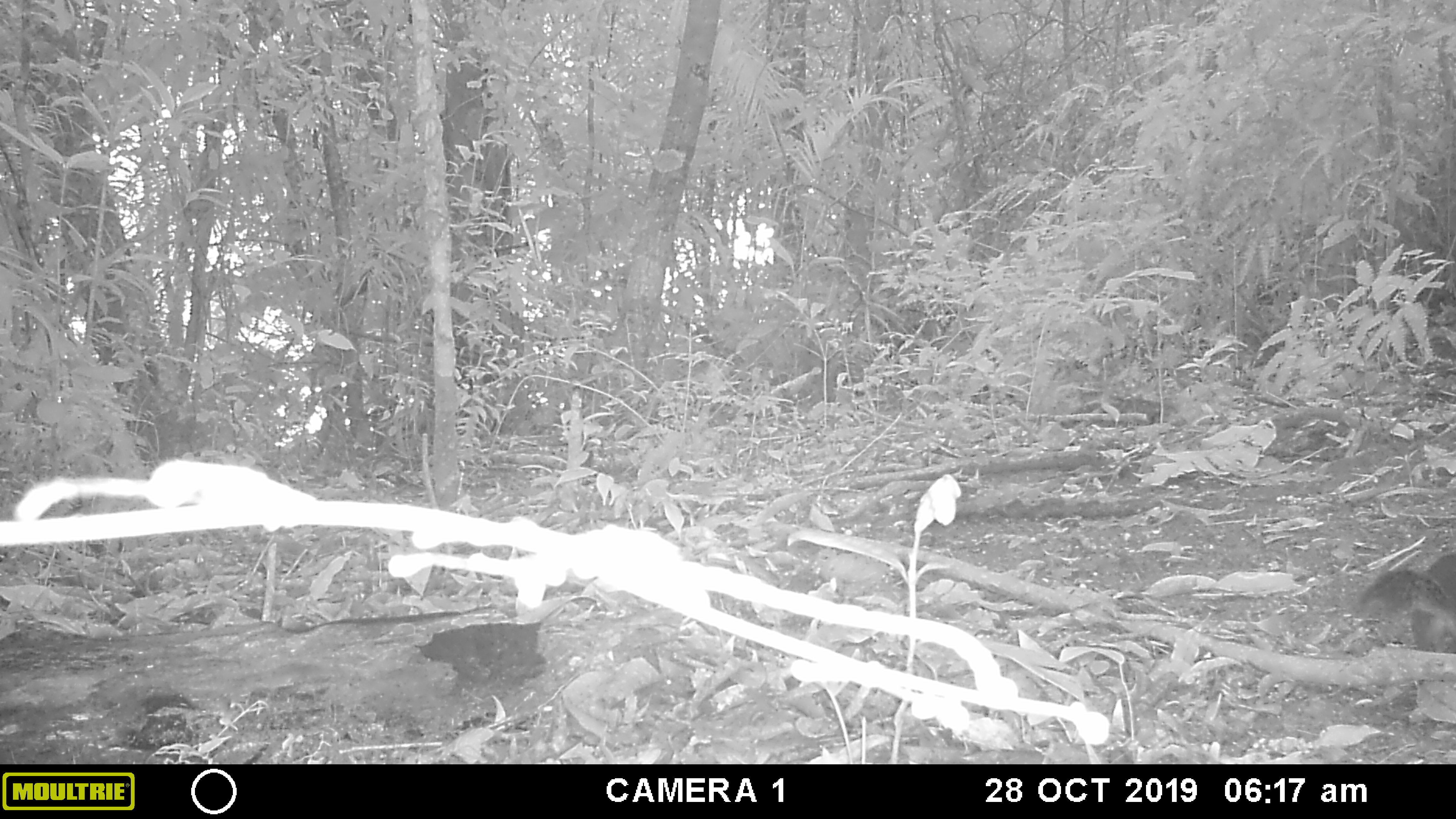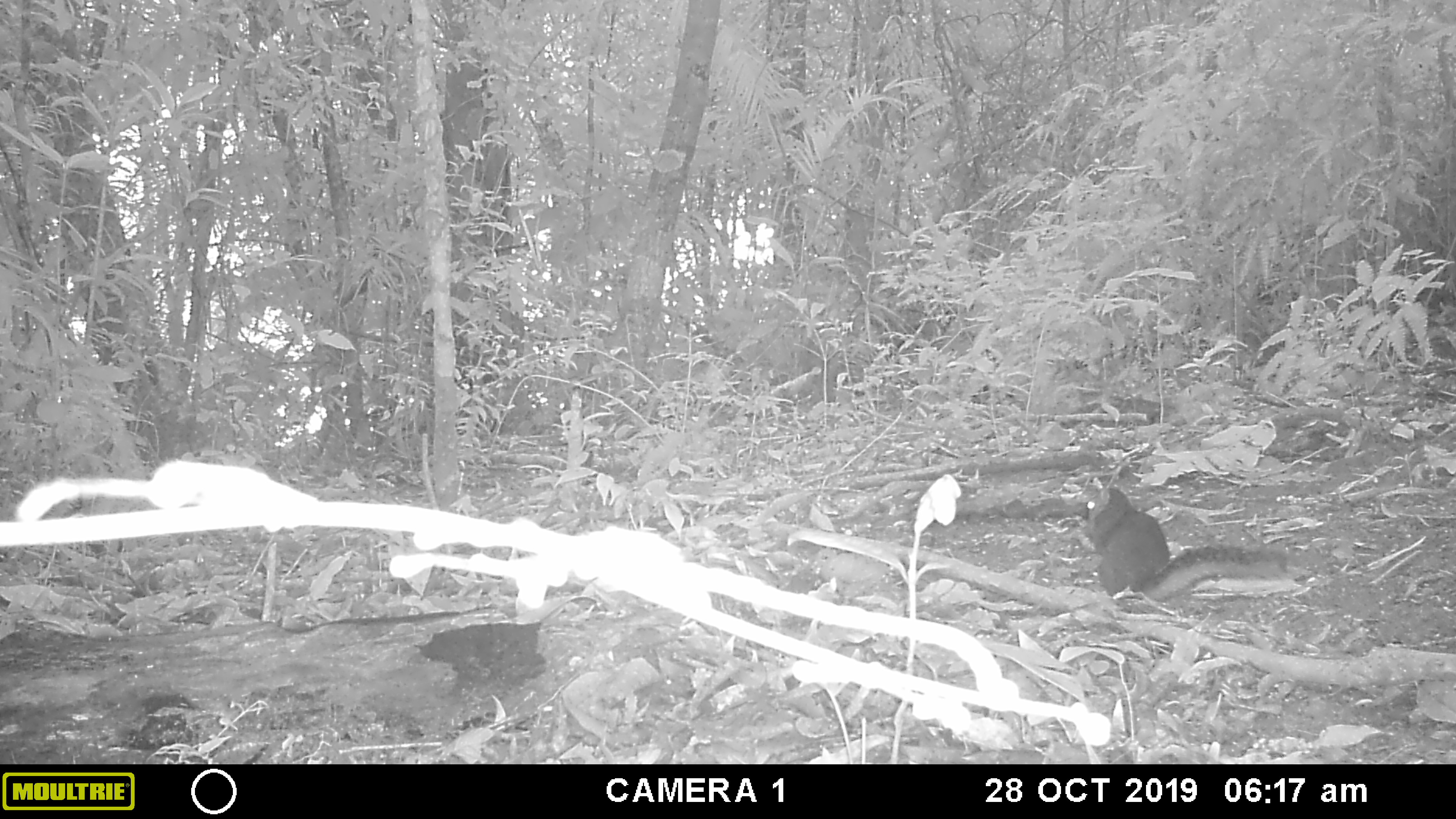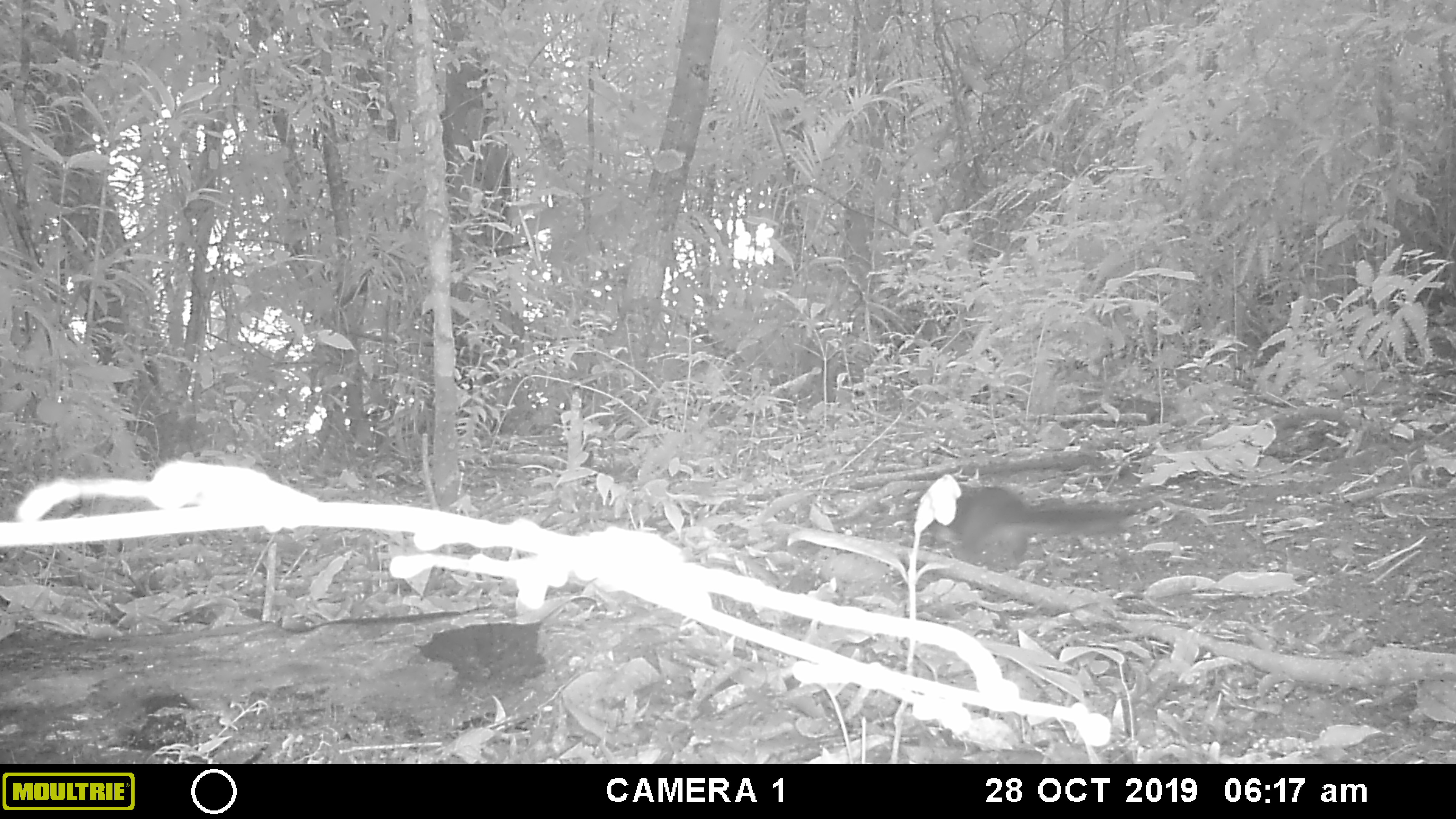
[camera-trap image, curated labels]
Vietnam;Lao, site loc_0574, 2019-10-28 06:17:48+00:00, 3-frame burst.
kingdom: Animalia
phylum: Chordata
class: Mammalia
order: Rodentia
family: Sciuridae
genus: Dremomys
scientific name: Dremomys rufigenis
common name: red-cheeked squirrel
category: red cheeked squirrel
Red cheeked squirrel (red-cheeked squirrel) (Dremomys rufigenis). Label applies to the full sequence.